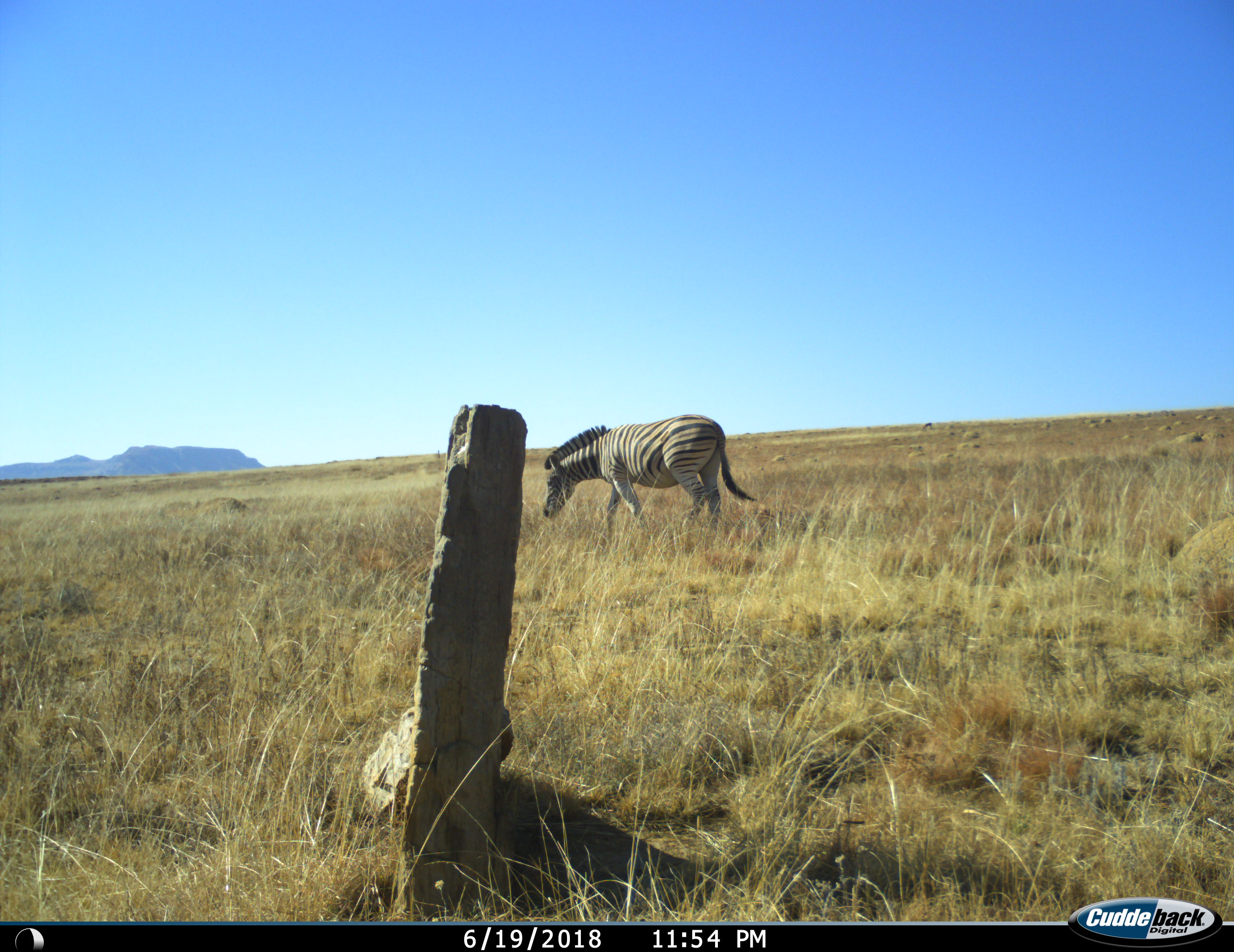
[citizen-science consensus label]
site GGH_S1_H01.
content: unidentified animal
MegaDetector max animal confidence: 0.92